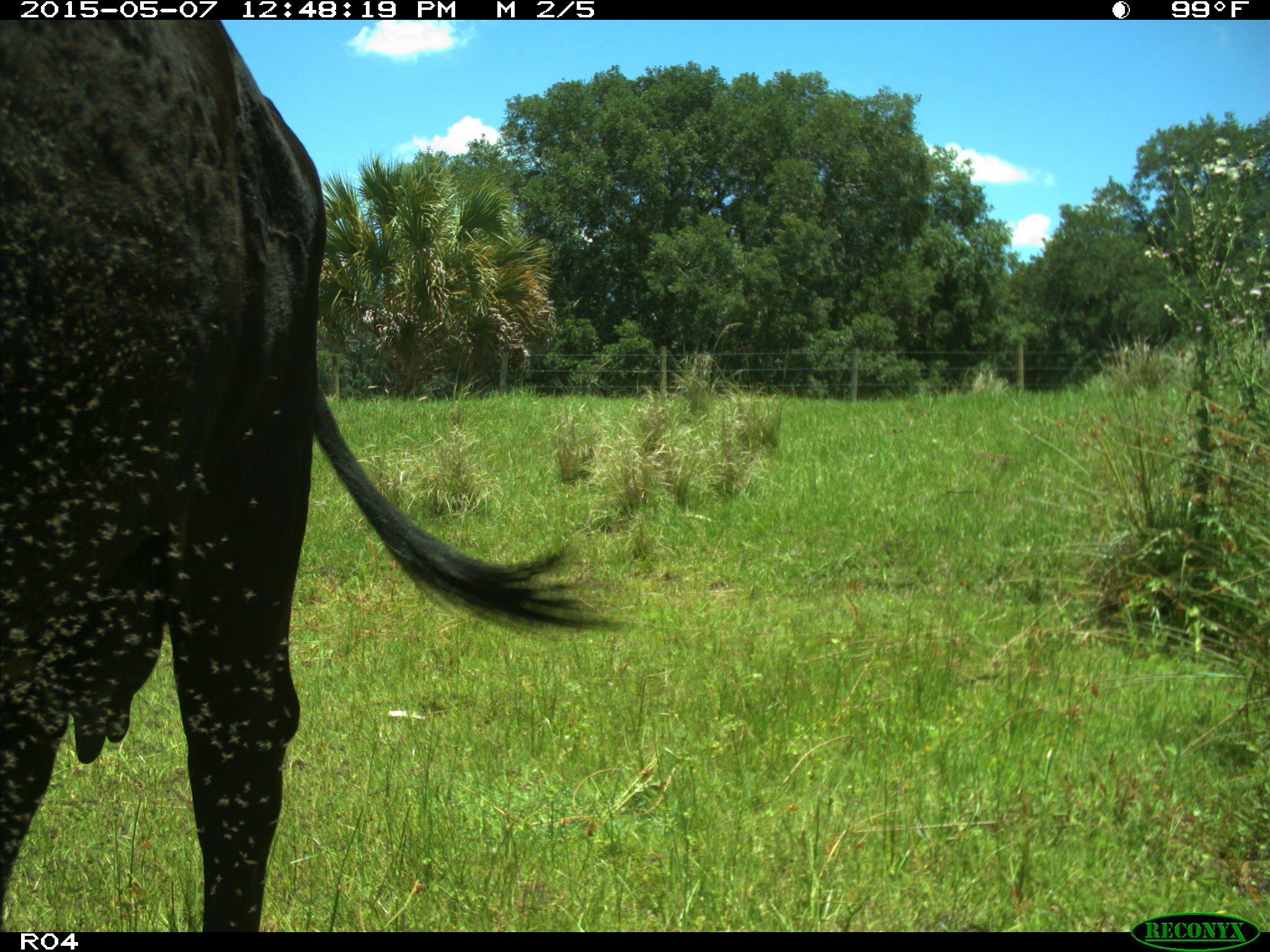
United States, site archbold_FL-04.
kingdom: Animalia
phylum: Chordata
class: Mammalia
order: Artiodactyla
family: Bovidae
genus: Bos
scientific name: Bos taurus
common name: domestic cow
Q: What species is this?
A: Bos taurus (domestic cow).